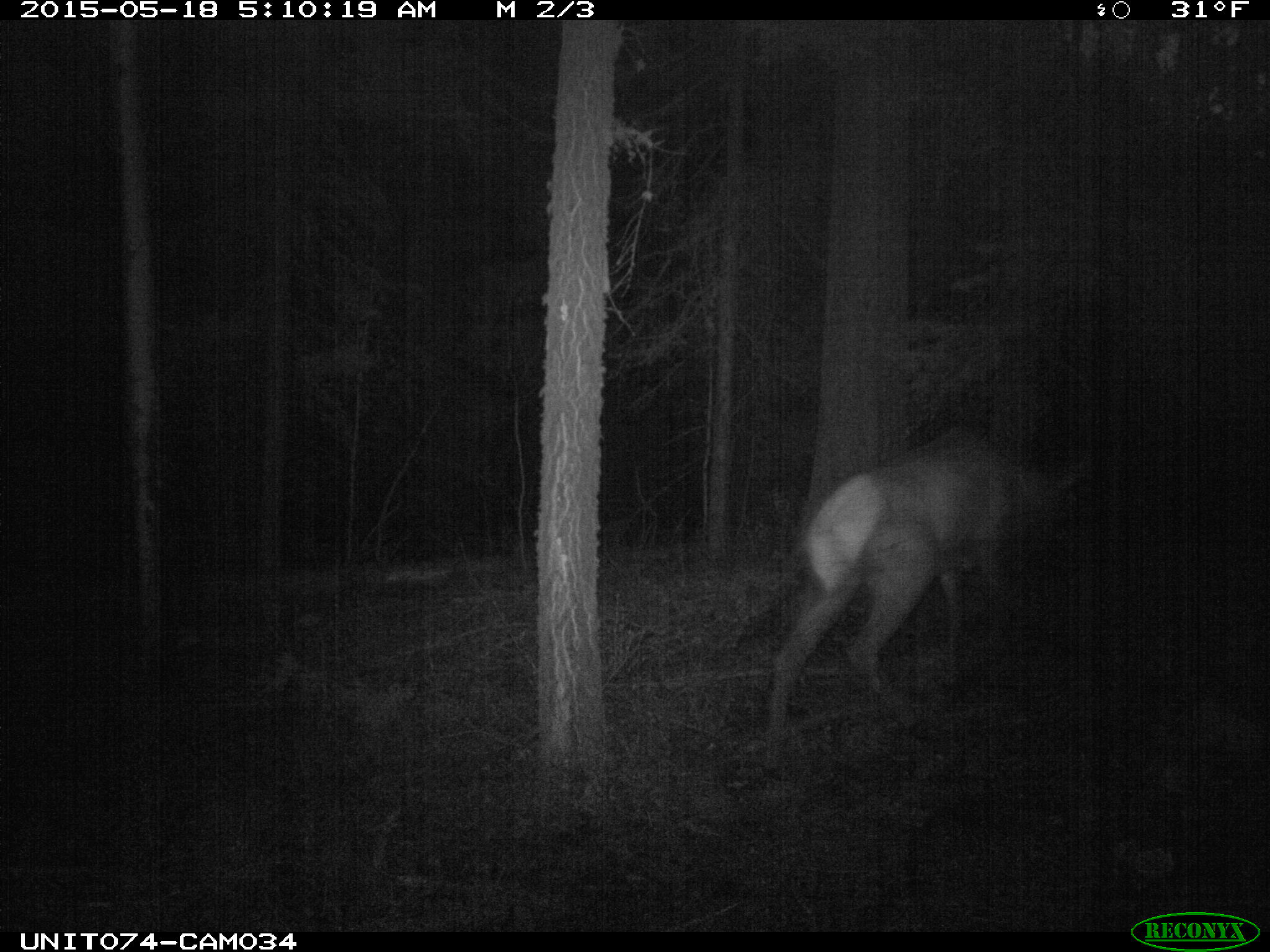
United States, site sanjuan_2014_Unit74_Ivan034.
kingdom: Animalia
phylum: Chordata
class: Mammalia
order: Artiodactyla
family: Cervidae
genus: Cervus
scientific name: Cervus elaphus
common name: red deer